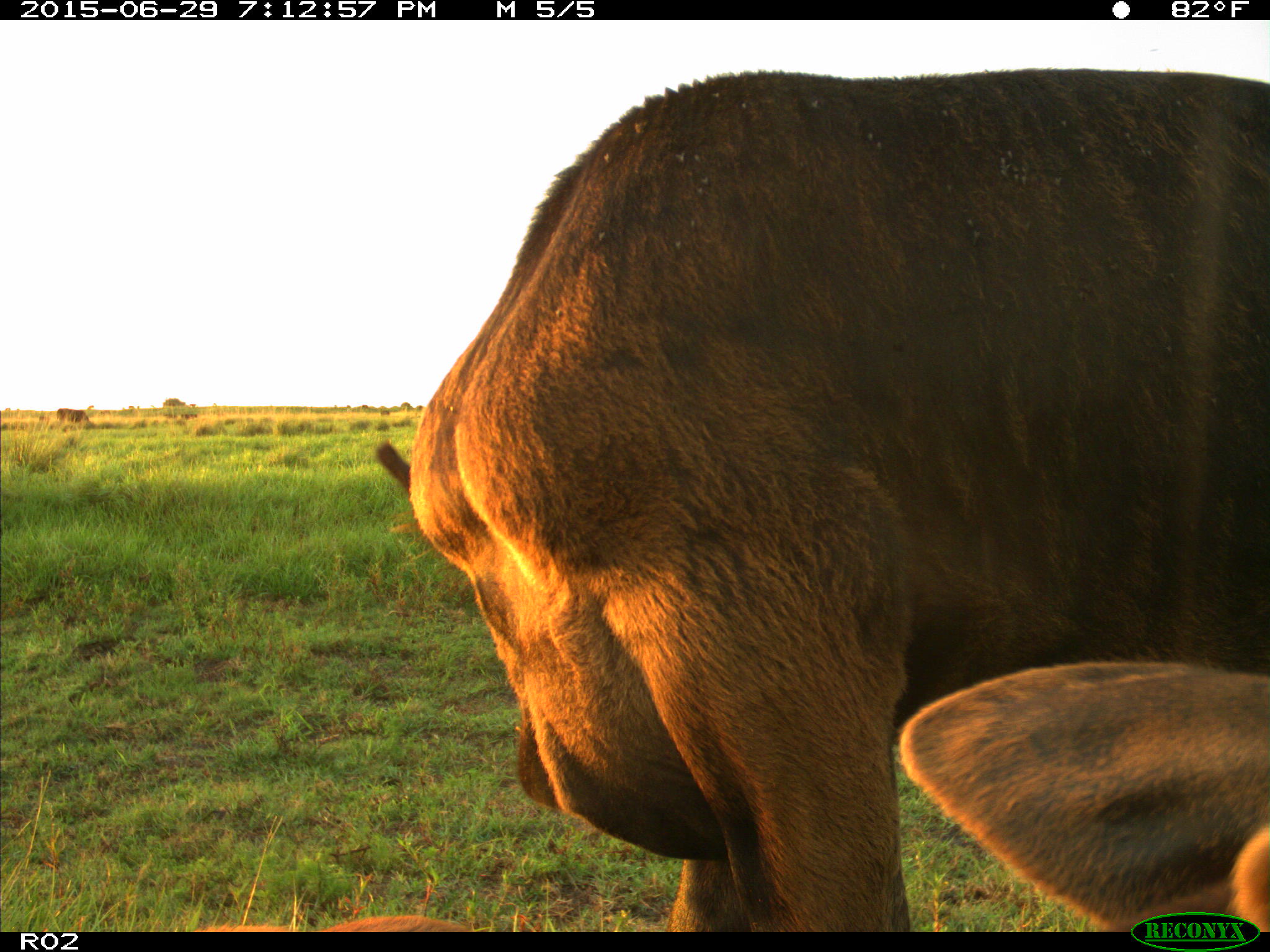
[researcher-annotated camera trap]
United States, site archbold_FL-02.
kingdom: Animalia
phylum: Chordata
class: Mammalia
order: Artiodactyla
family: Bovidae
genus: Bos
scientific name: Bos taurus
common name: domestic cow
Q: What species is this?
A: Bos taurus (domestic cow).